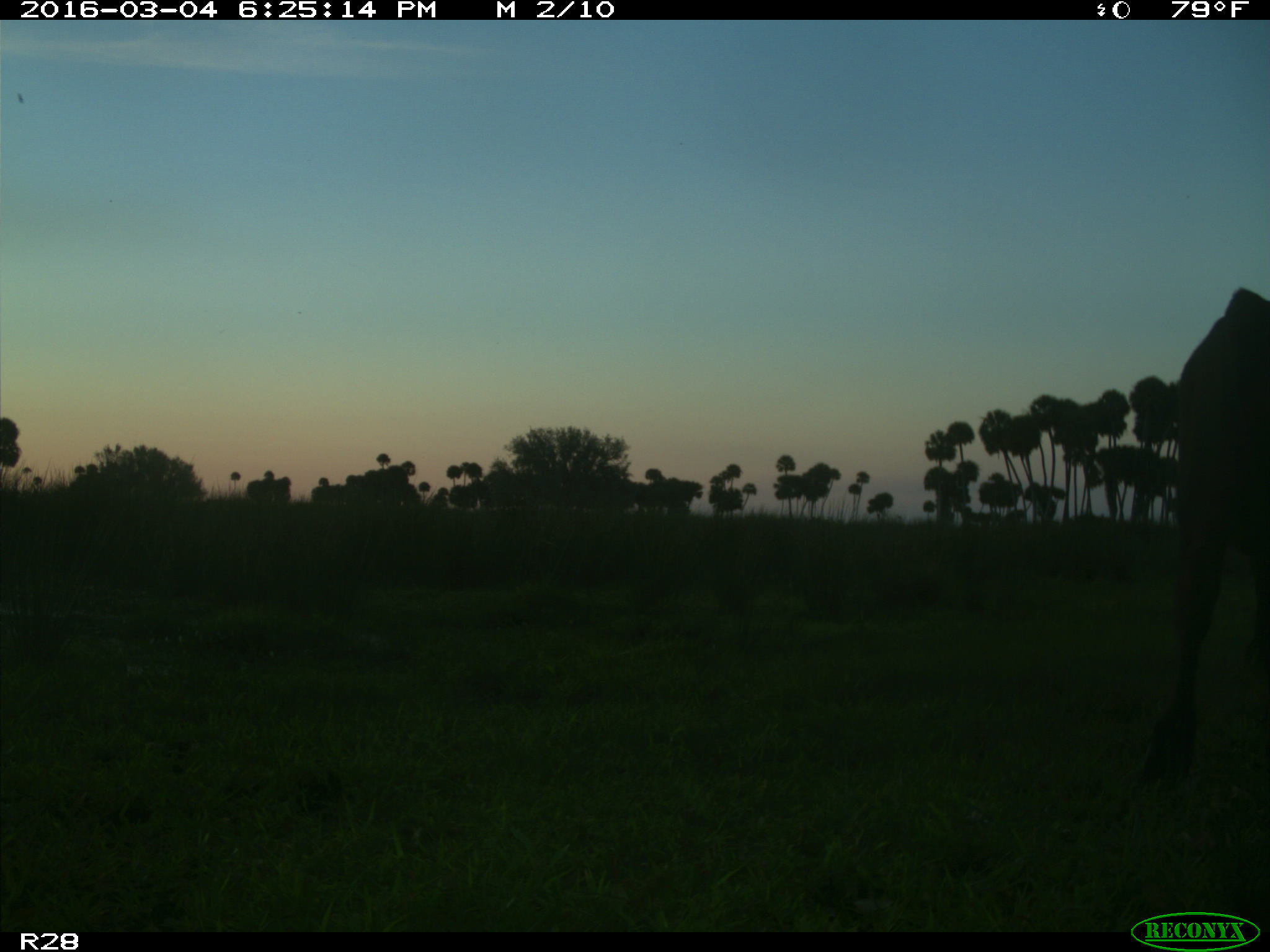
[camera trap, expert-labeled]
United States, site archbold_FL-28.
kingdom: Animalia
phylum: Chordata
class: Mammalia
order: Artiodactyla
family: Bovidae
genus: Bos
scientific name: Bos taurus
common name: domestic cow